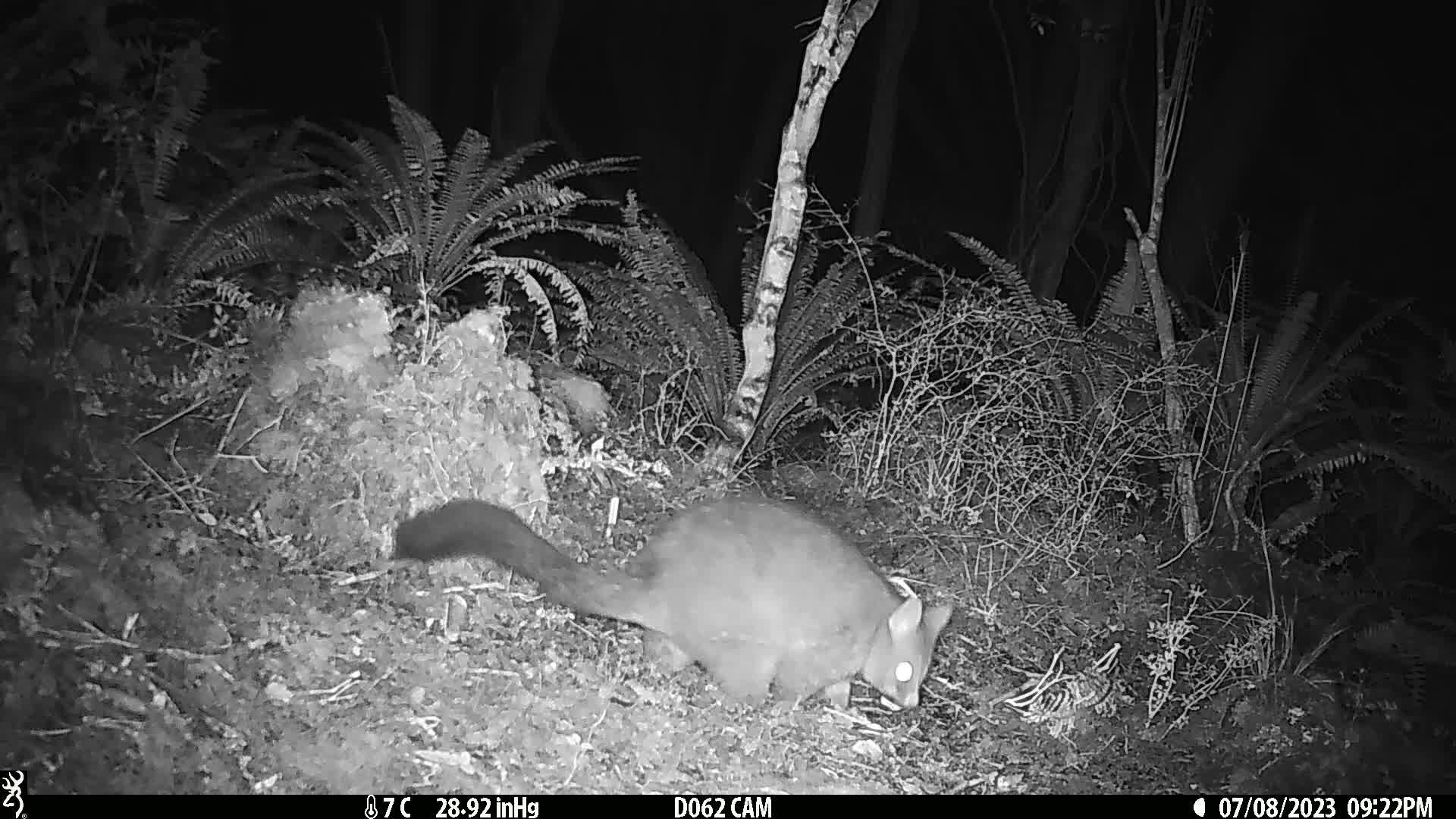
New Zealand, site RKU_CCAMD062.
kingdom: Animalia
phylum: Chordata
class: Mammalia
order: Diprotodontia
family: Phalangeridae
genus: Trichosurus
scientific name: Trichosurus vulpecula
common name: common brushtail possum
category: possum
Possum (common brushtail possum) (Trichosurus vulpecula).